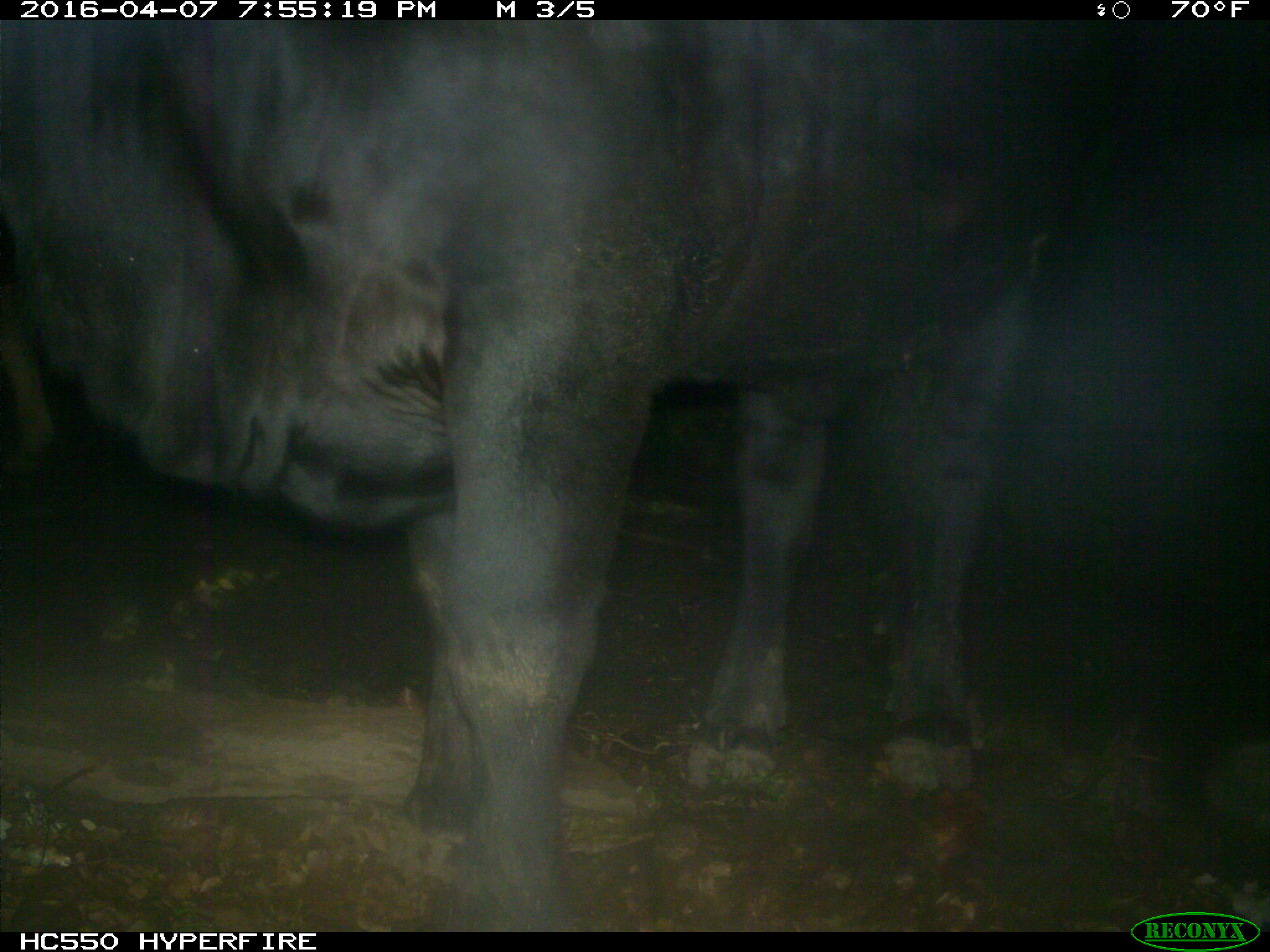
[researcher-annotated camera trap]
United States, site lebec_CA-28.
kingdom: Animalia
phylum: Chordata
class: Mammalia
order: Artiodactyla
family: Bovidae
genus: Bos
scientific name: Bos taurus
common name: domestic cow